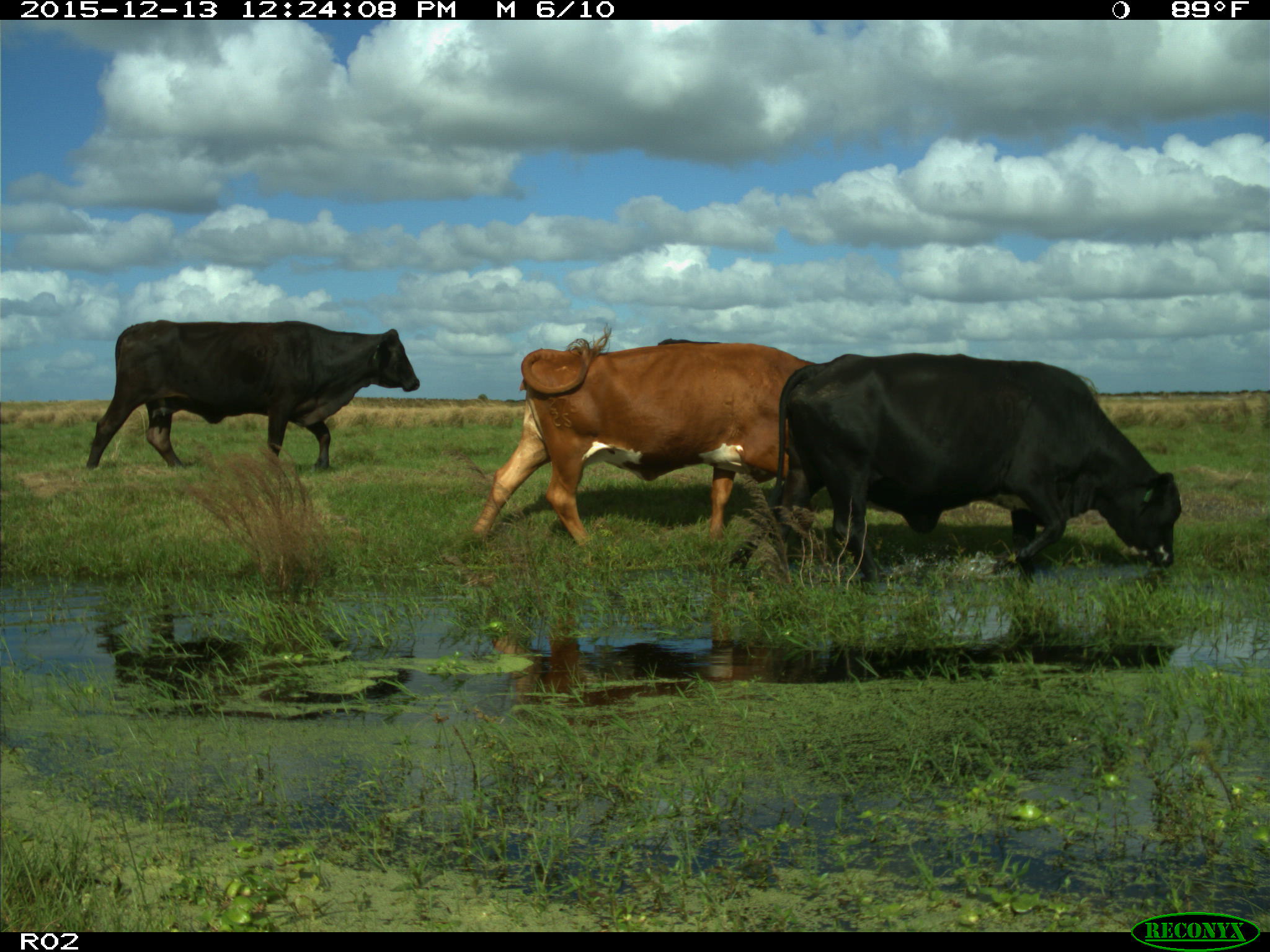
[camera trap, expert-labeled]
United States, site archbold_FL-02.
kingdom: Animalia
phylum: Chordata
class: Mammalia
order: Artiodactyla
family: Bovidae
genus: Bos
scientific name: Bos taurus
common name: domestic cow